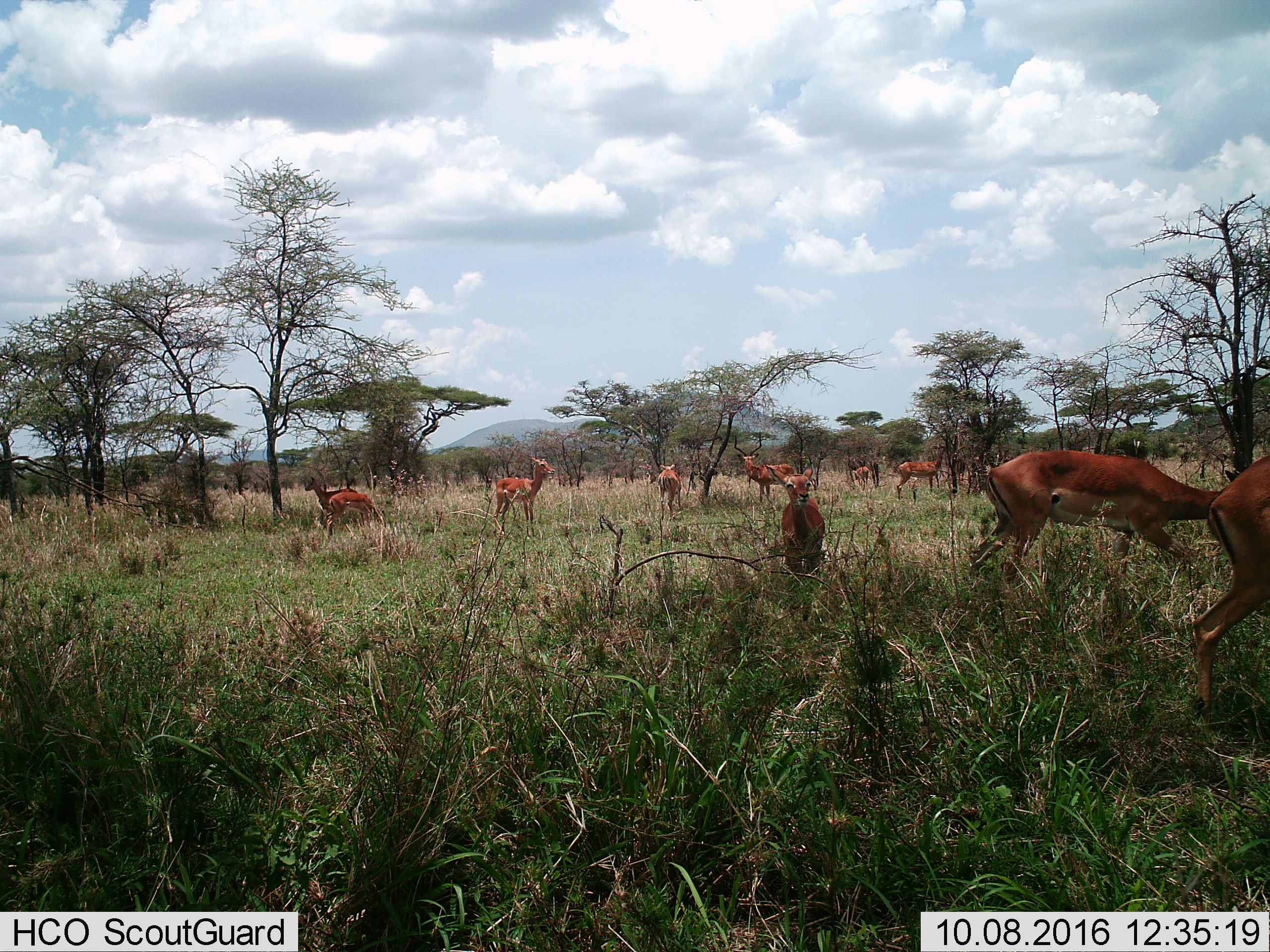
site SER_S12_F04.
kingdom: Animalia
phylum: Chordata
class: Mammalia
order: Artiodactyla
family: Bovidae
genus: Aepyceros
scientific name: Aepyceros melampus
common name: impala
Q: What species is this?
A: Impala (Aepyceros melampus).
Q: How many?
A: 10.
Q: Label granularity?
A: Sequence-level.